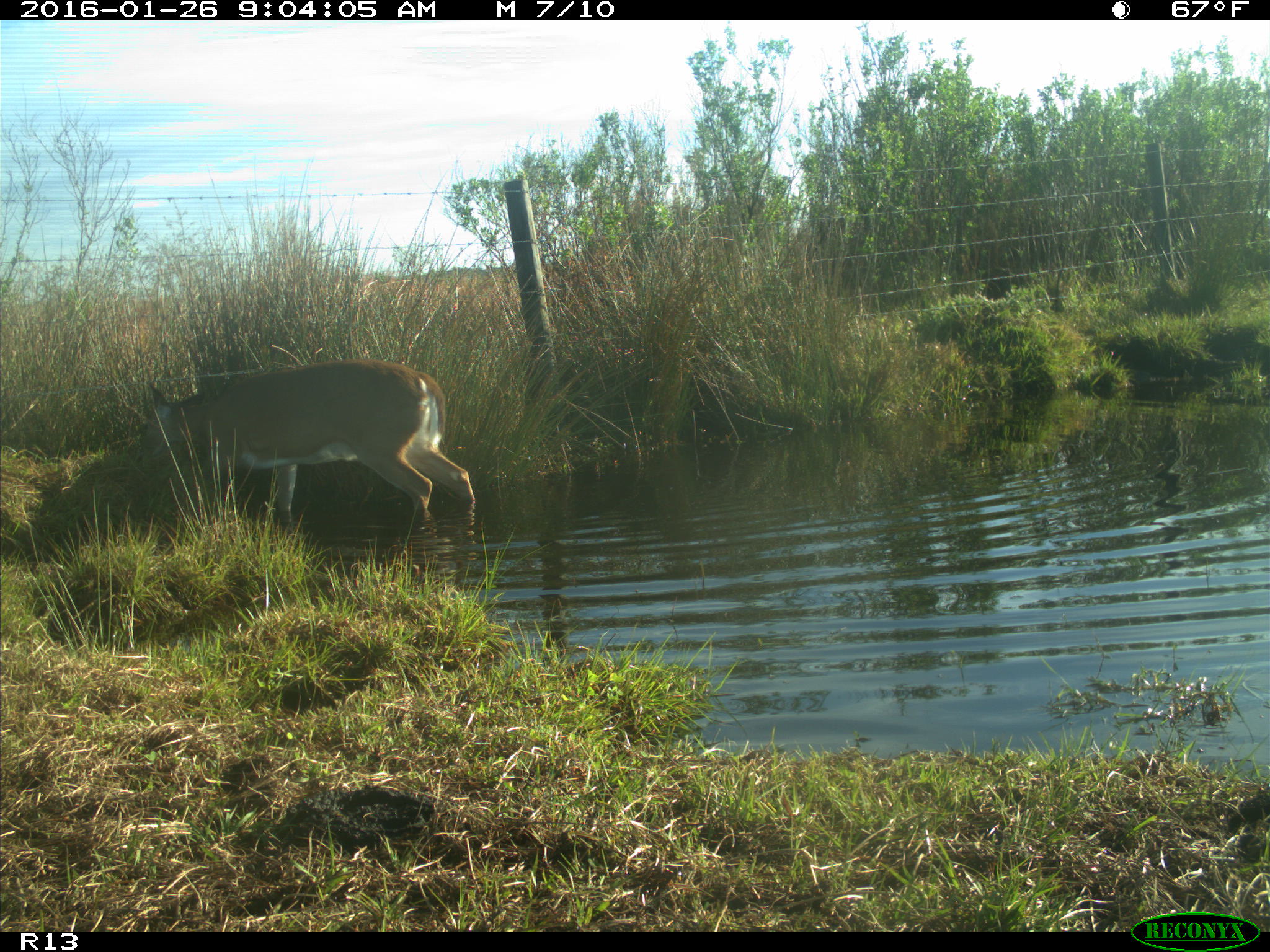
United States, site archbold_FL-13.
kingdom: Animalia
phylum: Chordata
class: Mammalia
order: Artiodactyla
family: Cervidae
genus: Odocoileus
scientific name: Odocoileus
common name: deer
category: unidentified deer